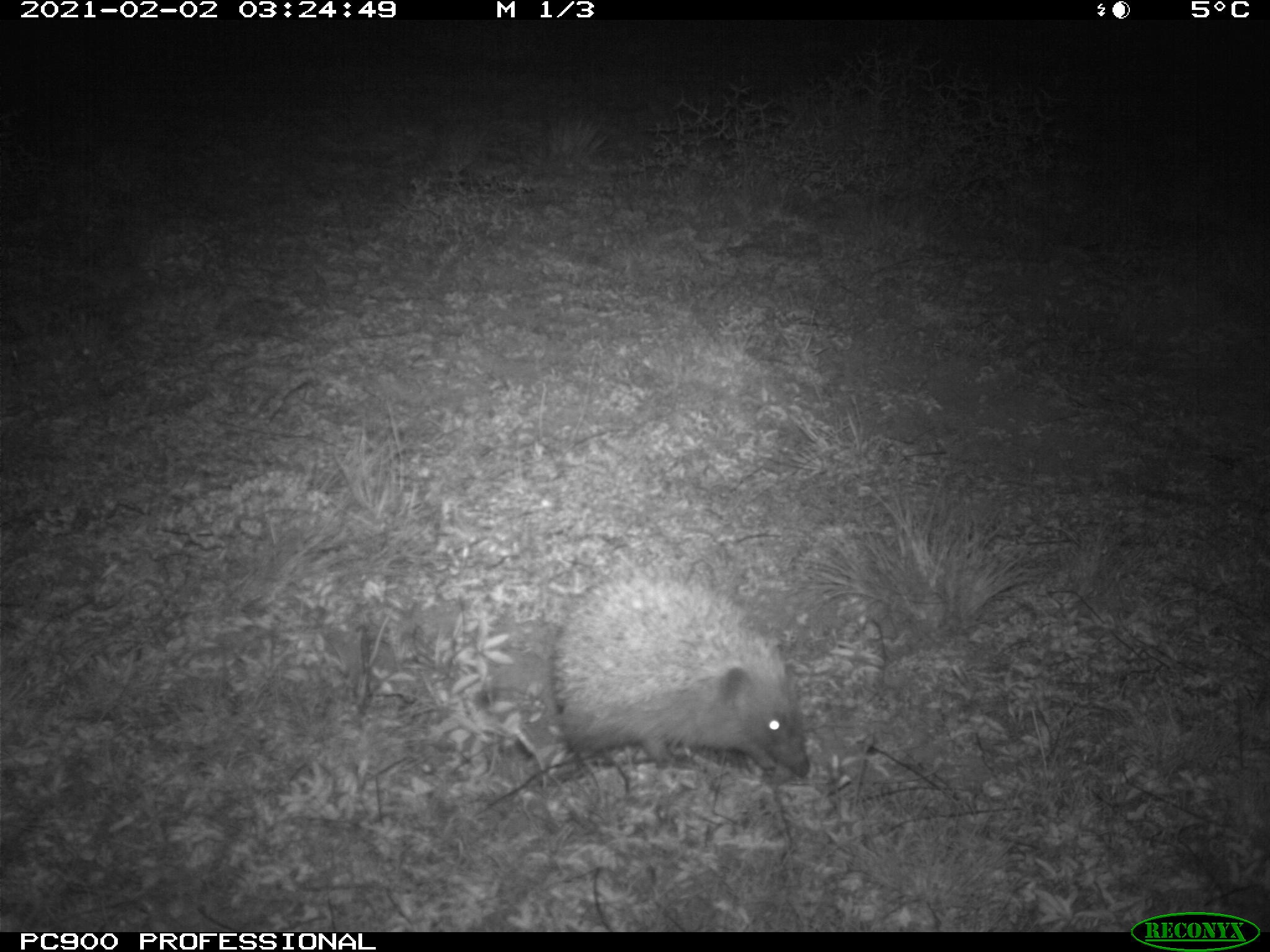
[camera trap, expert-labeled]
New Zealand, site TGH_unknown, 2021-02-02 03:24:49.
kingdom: Animalia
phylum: Chordata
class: Mammalia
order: Eulipotyphla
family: Erinaceidae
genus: Erinaceus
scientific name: Erinaceus europaeus europaeus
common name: european hedgehog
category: hedgehog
Hedgehog (european hedgehog) (Erinaceus europaeus europaeus).